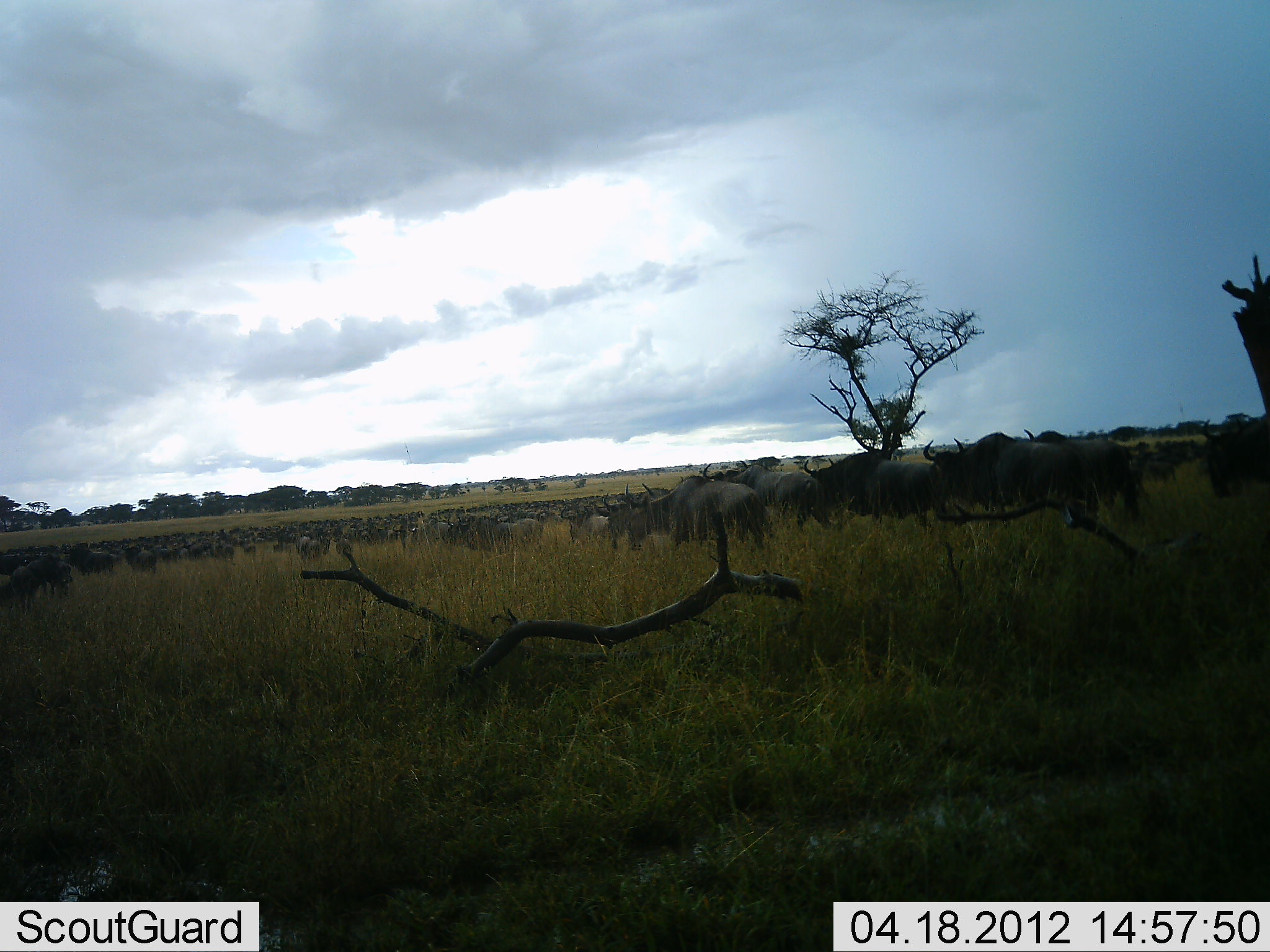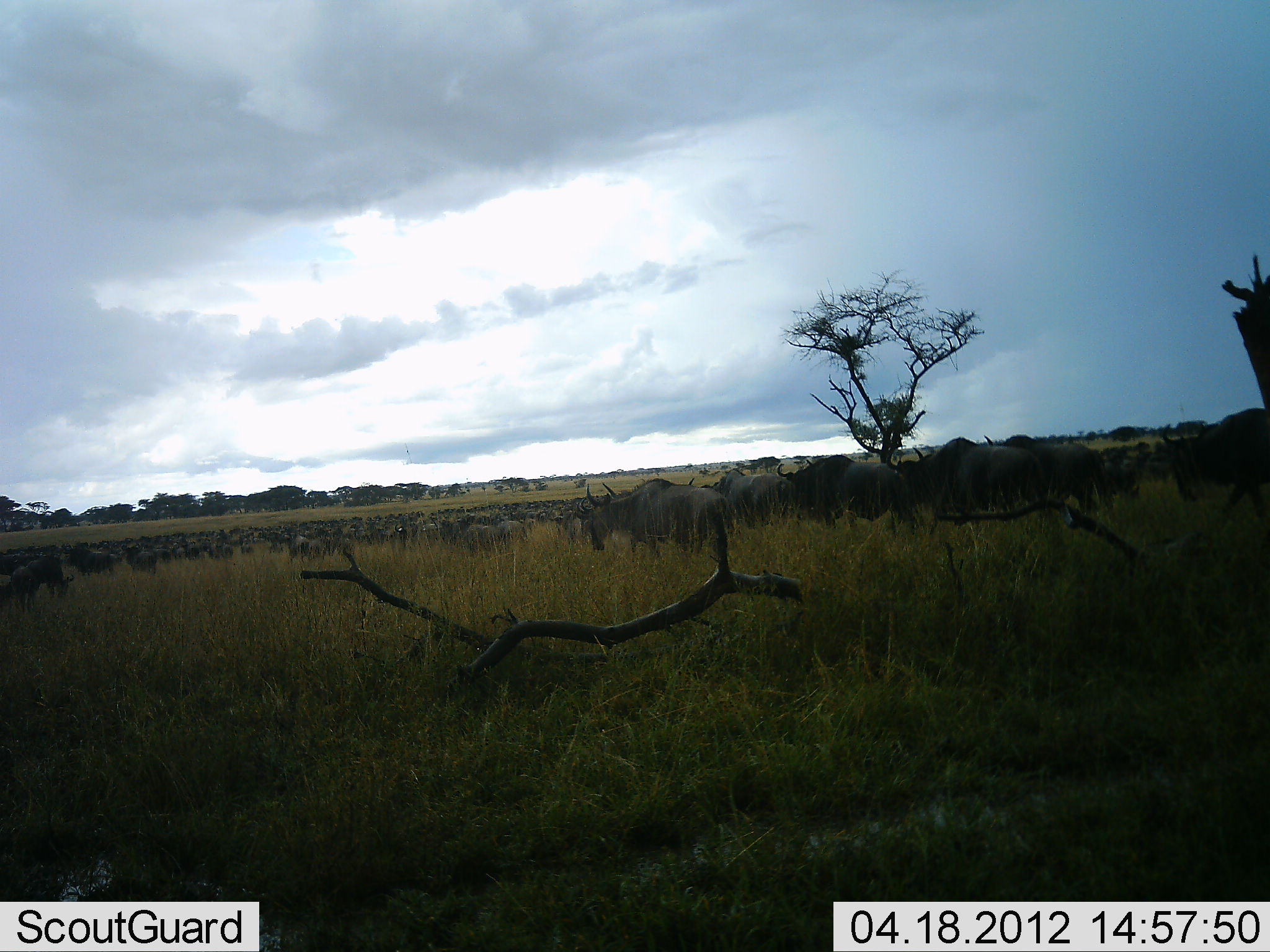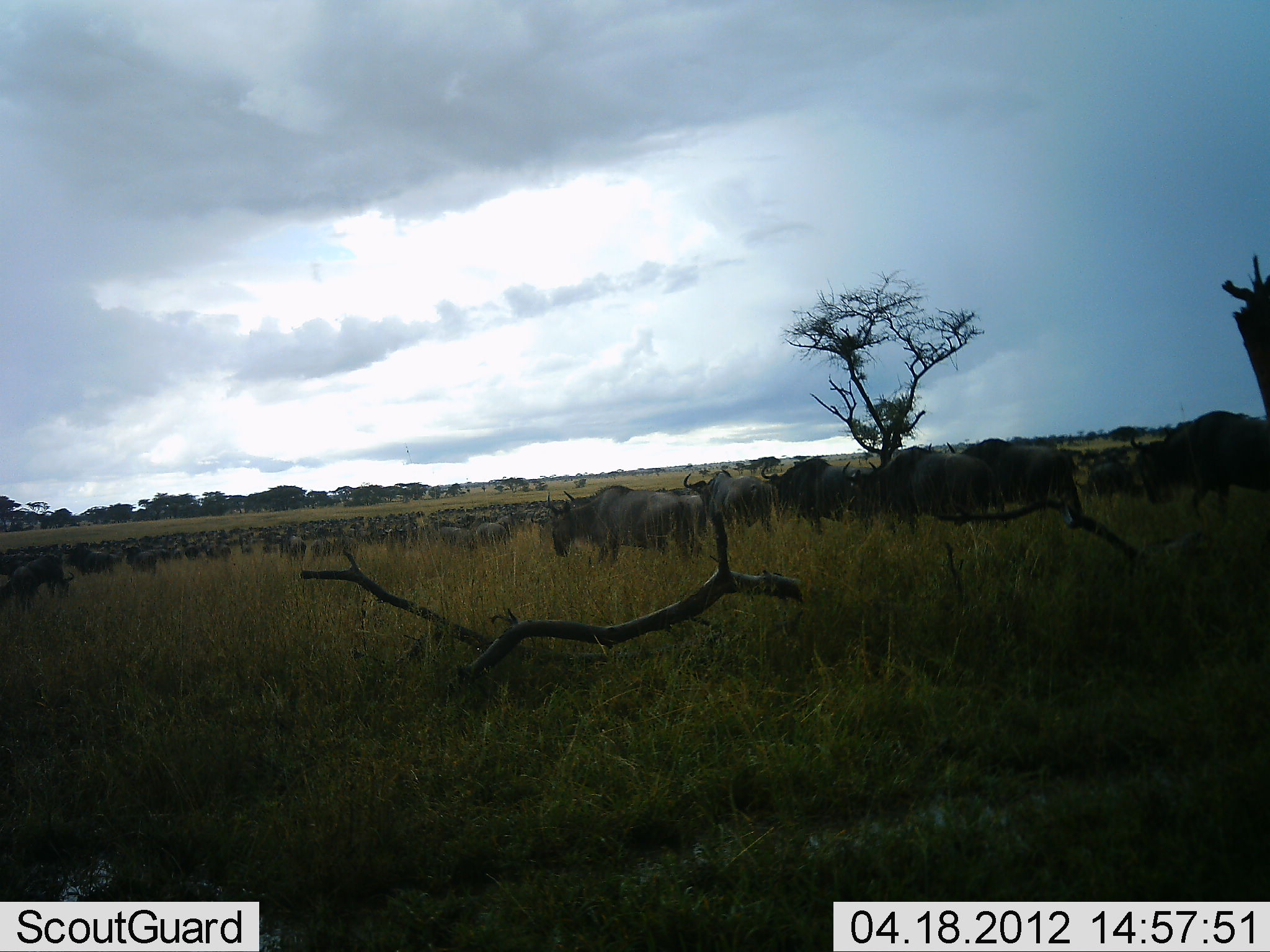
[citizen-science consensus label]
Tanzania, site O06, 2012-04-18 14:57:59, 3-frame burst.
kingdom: Animalia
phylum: Chordata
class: Mammalia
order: Artiodactyla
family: Bovidae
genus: Connochaetes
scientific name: Connochaetes taurinus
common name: blue wildebeest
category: wildebeest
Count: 51+.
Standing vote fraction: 30%.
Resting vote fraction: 0%.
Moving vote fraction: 100%.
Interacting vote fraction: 0%.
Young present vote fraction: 5%.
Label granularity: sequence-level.